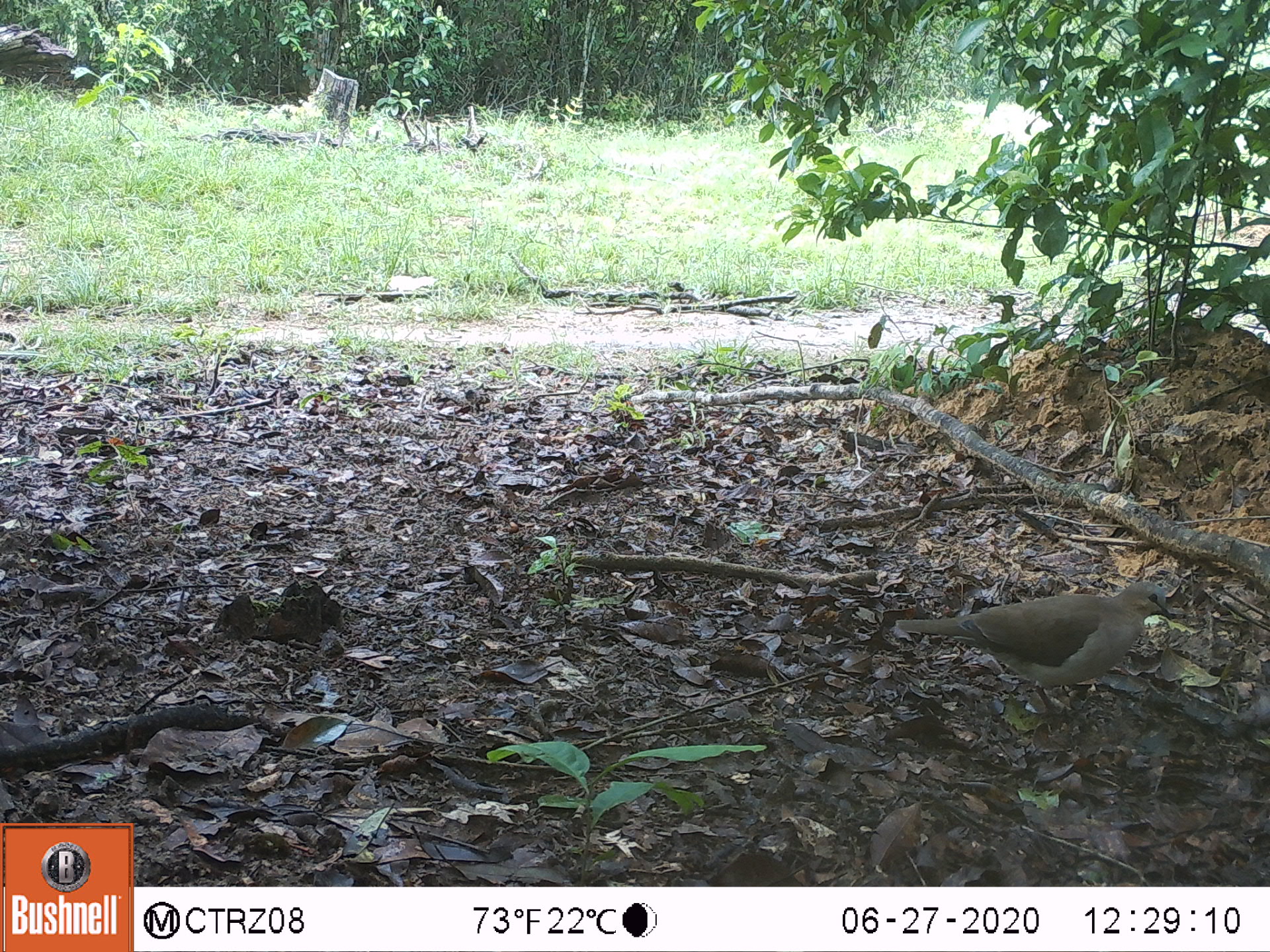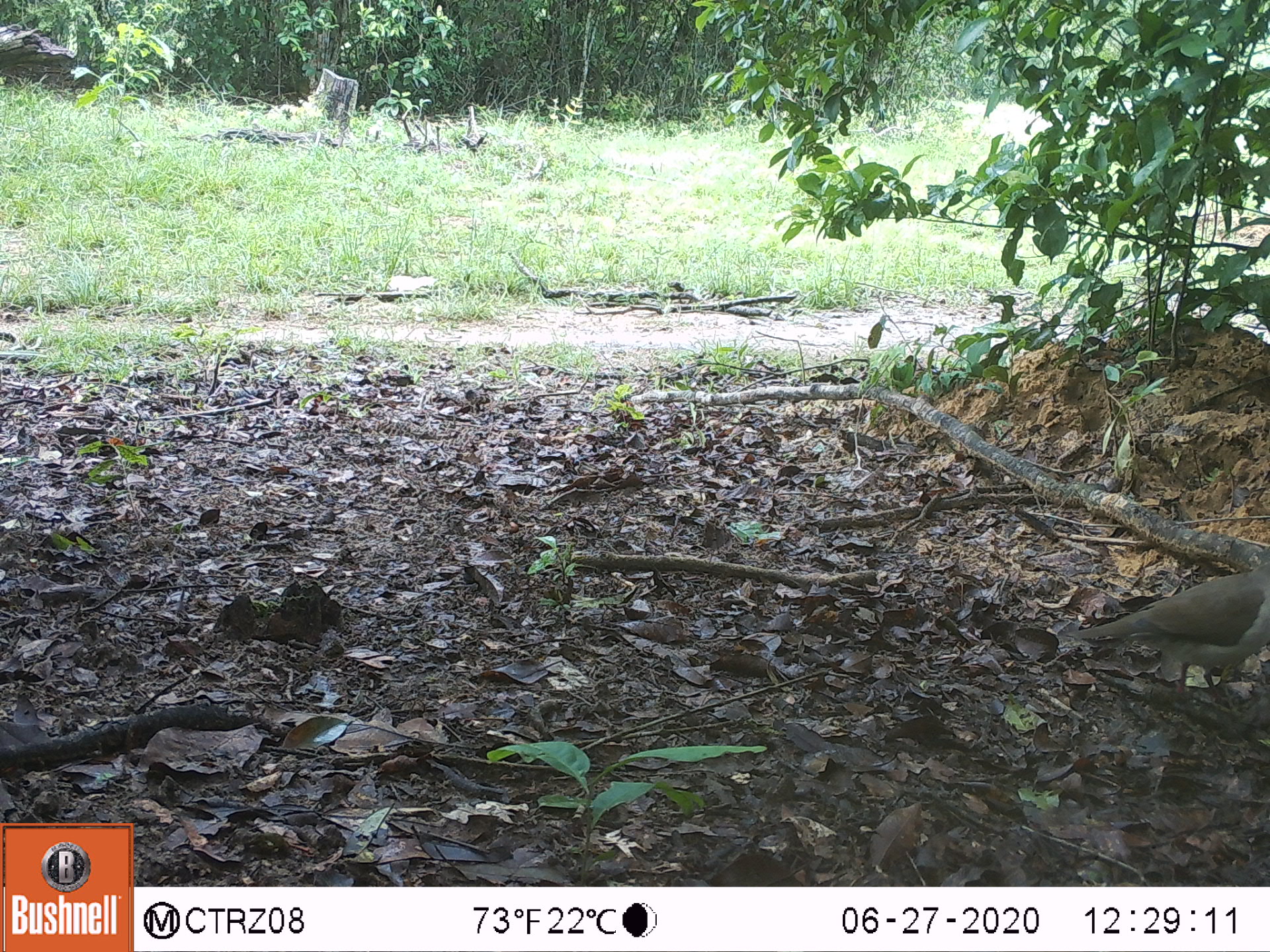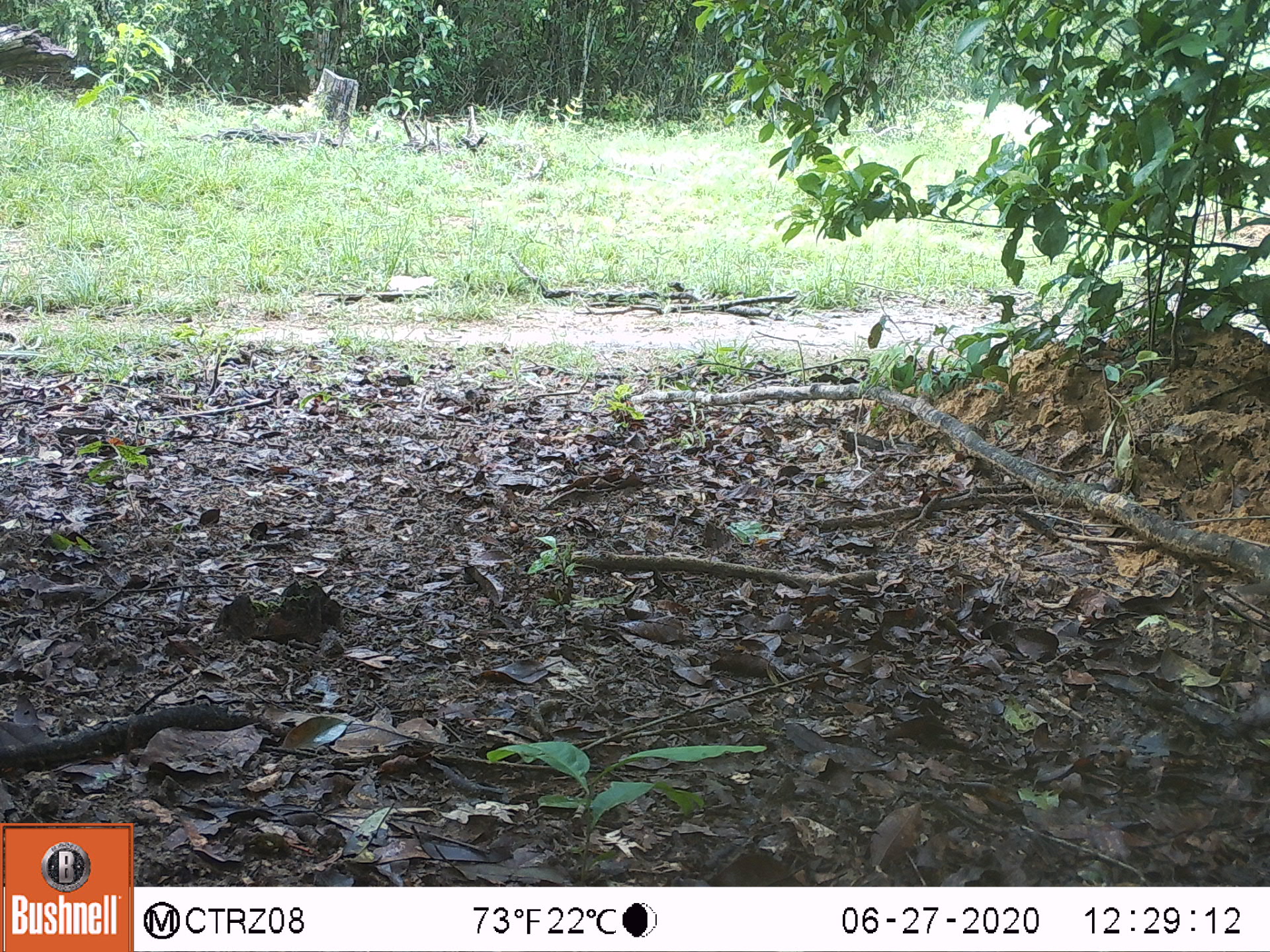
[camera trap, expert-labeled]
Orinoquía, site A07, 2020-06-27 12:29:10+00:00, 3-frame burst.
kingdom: Animalia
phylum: Chordata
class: Aves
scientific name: Aves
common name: bird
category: unknown bird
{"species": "unknown bird (bird) (Aves)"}